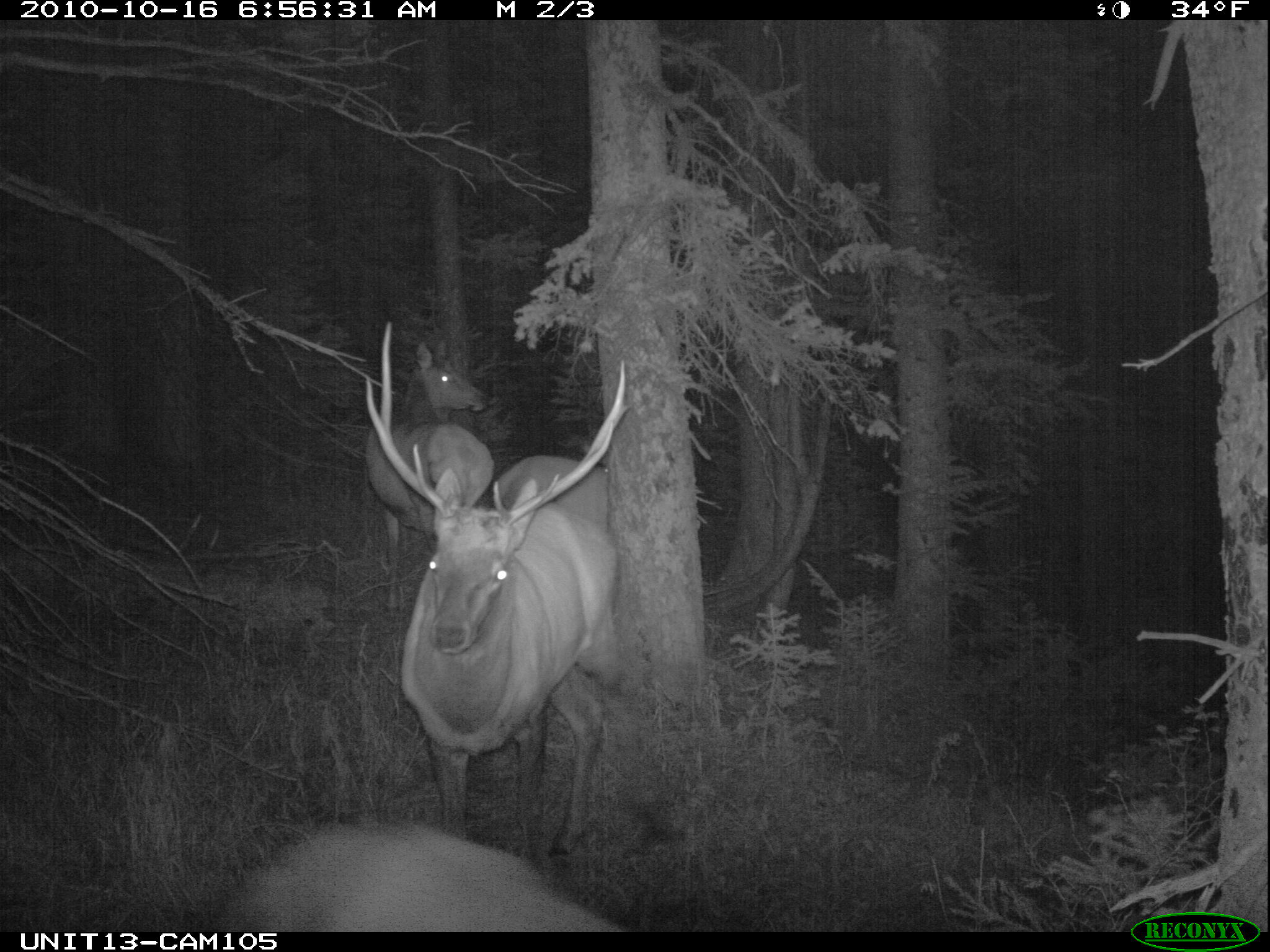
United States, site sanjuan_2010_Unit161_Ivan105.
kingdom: Animalia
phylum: Chordata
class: Mammalia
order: Artiodactyla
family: Cervidae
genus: Cervus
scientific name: Cervus elaphus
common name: red deer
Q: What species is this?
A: Cervus elaphus (red deer).